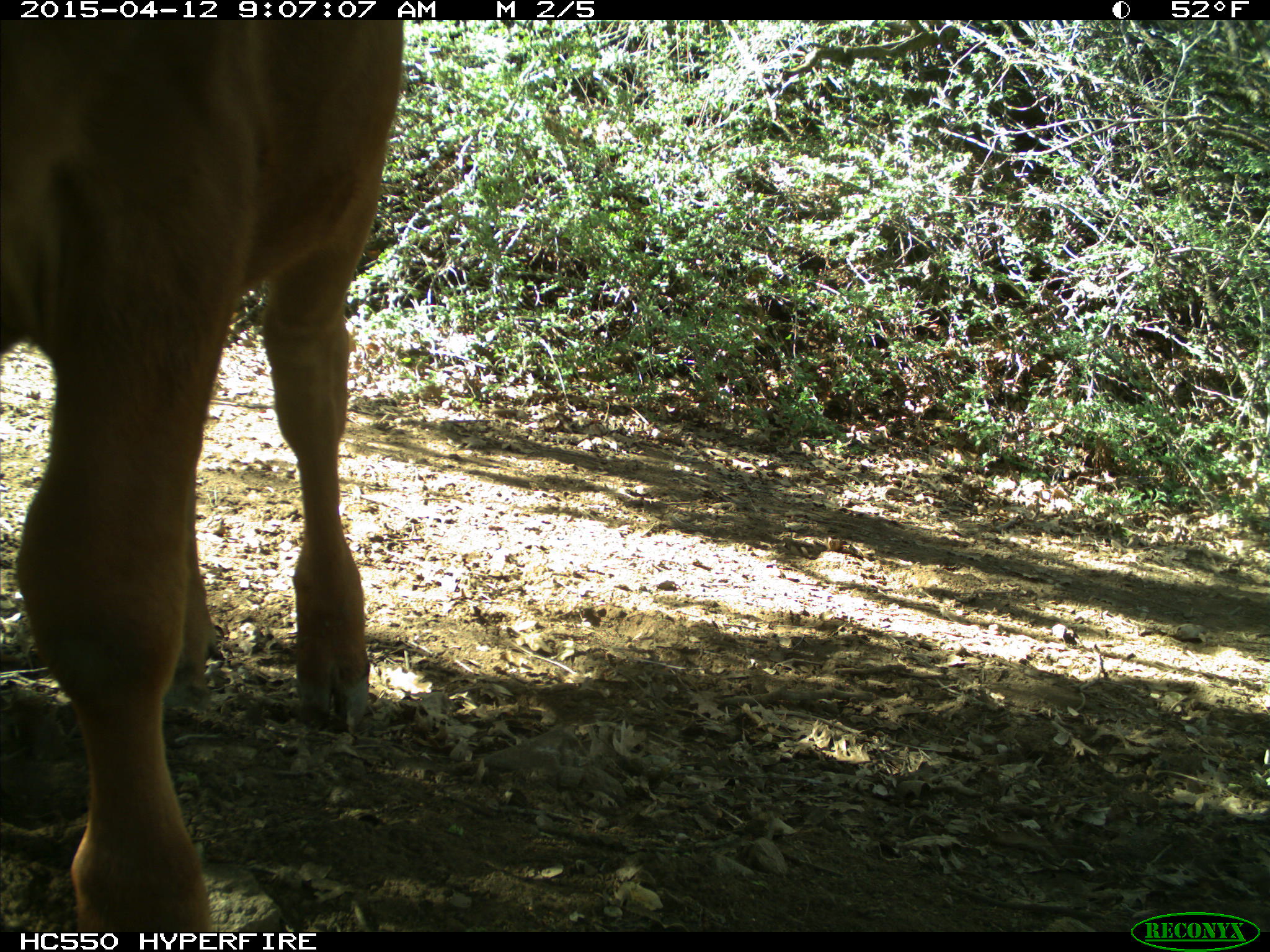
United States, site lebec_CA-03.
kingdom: Animalia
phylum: Chordata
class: Mammalia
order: Artiodactyla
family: Bovidae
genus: Bos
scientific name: Bos taurus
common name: domestic cow